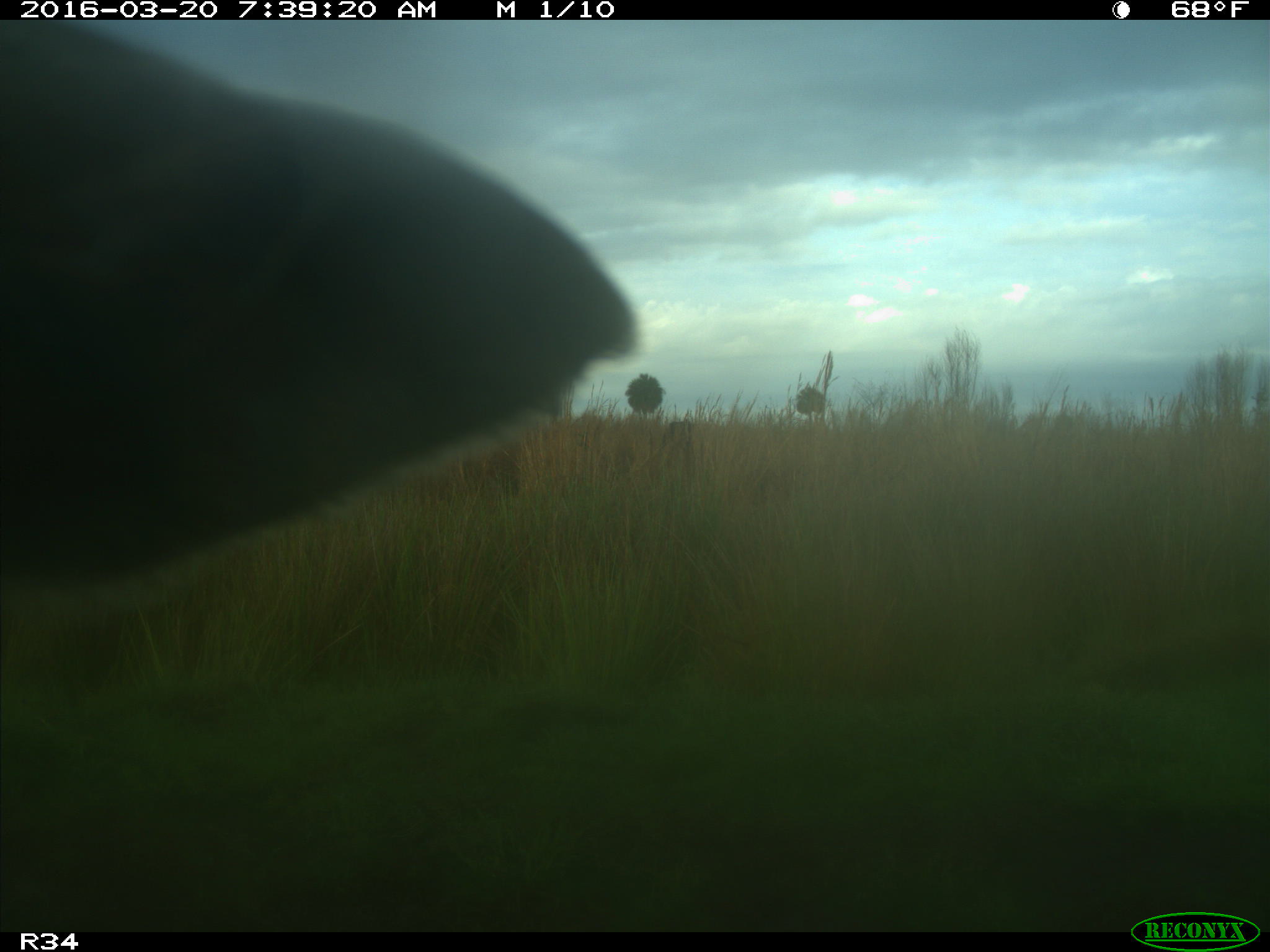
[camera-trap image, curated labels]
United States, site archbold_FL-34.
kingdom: Animalia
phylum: Chordata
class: Mammalia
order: Artiodactyla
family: Bovidae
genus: Bos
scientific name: Bos taurus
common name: domestic cow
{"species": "Bos taurus (domestic cow)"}